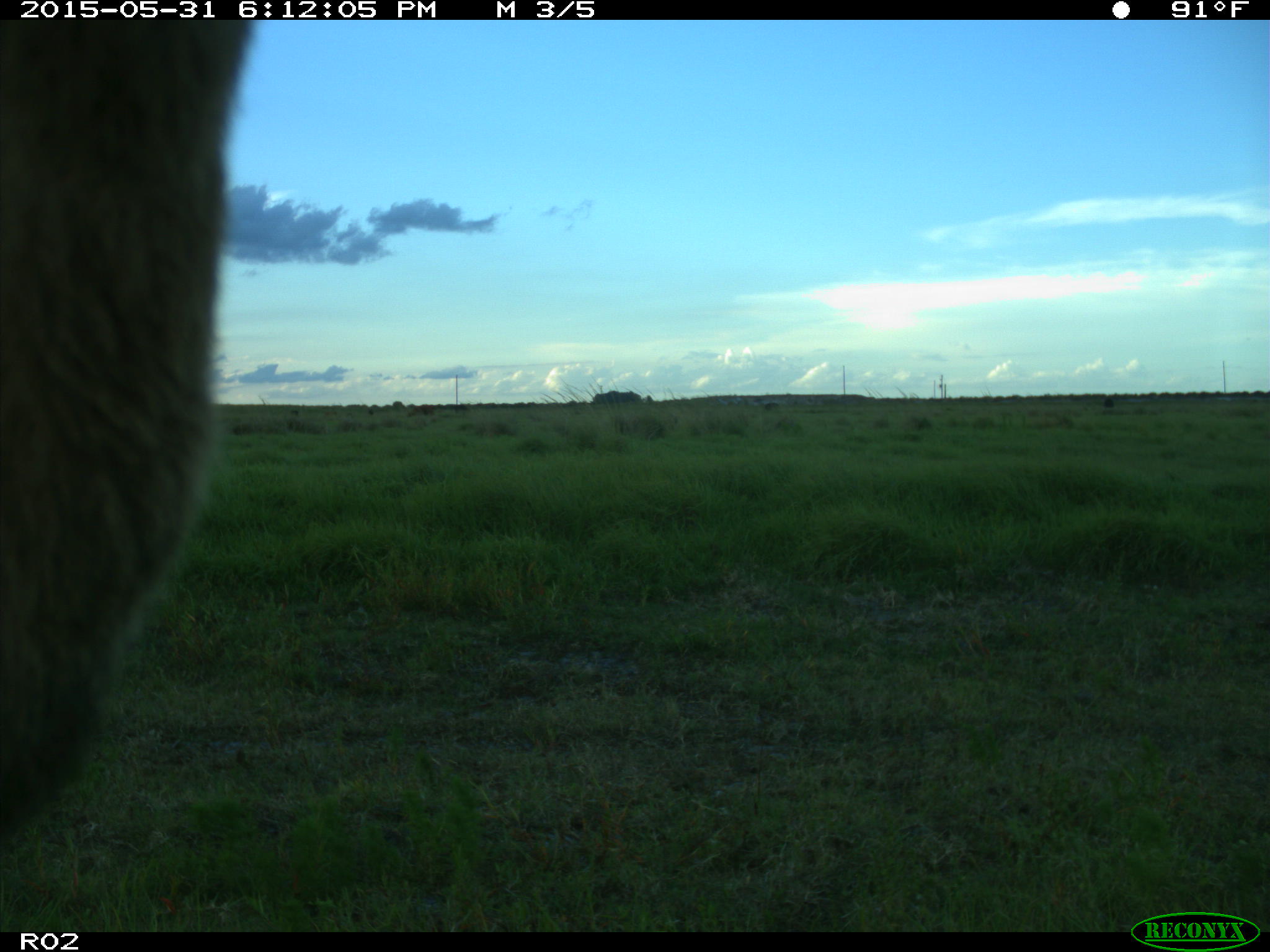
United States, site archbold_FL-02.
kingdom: Animalia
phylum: Chordata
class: Mammalia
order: Artiodactyla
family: Bovidae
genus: Bos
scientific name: Bos taurus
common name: domestic cow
Bos taurus (domestic cow).